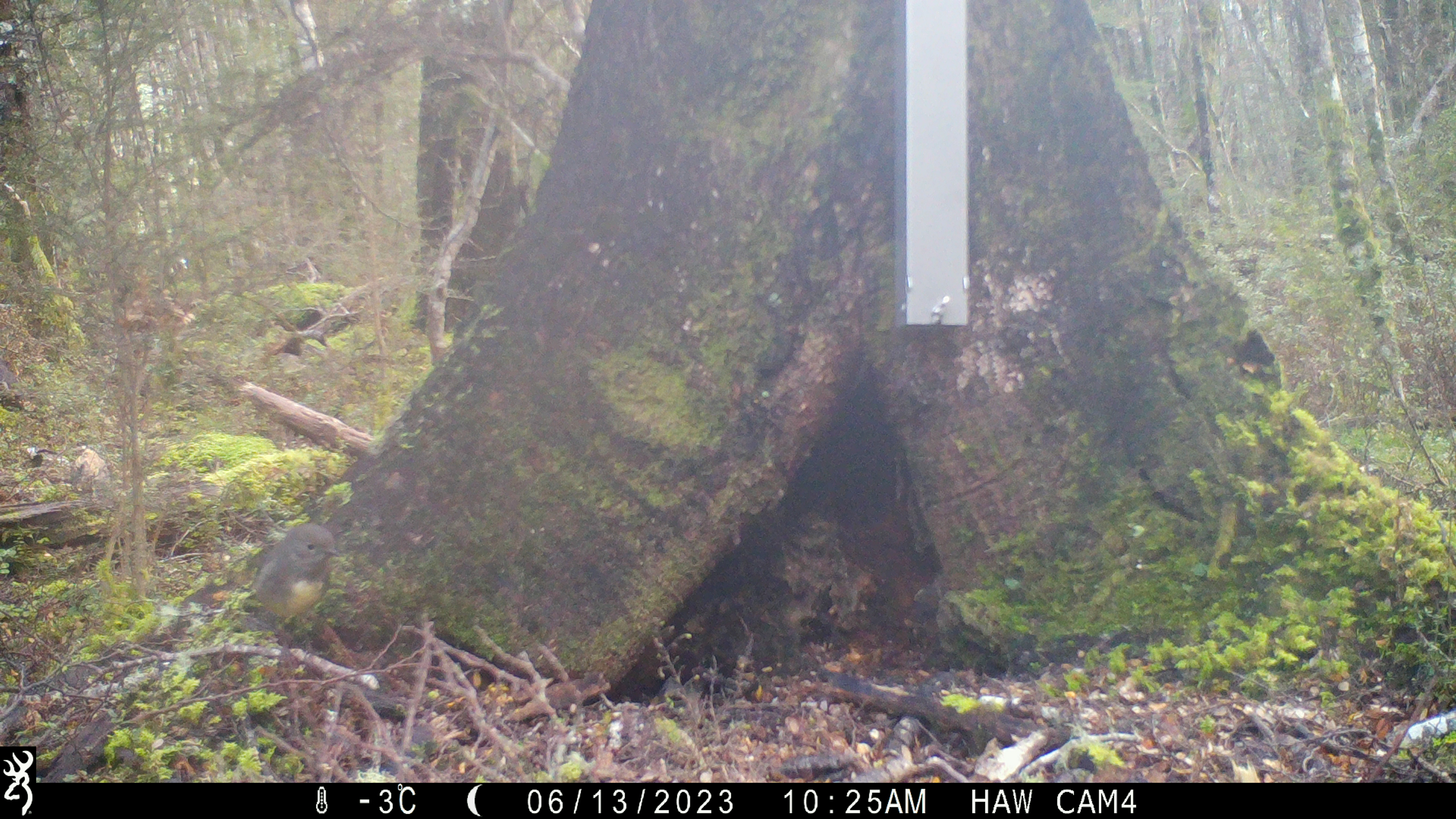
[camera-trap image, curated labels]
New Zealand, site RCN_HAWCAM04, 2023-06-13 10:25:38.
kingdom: Animalia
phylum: Chordata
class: Aves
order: Passeriformes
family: Petroicidae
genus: Petroica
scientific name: Petroica australis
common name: new zealand robin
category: robin